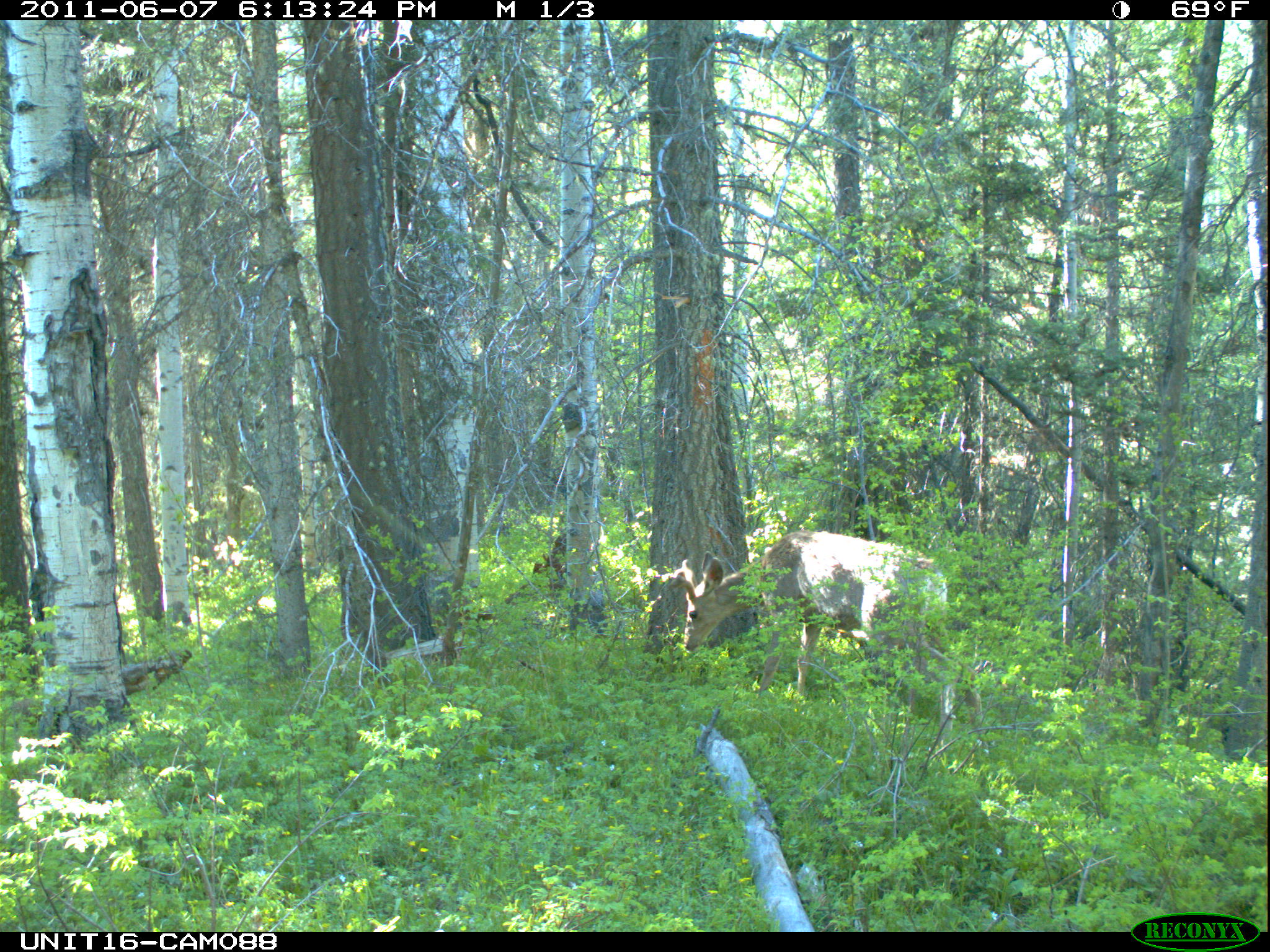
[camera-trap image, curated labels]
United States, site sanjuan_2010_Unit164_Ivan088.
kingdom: Animalia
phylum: Chordata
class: Mammalia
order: Artiodactyla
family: Cervidae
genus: Odocoileus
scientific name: Odocoileus hemionus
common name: mule deer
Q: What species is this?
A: Odocoileus hemionus (mule deer).